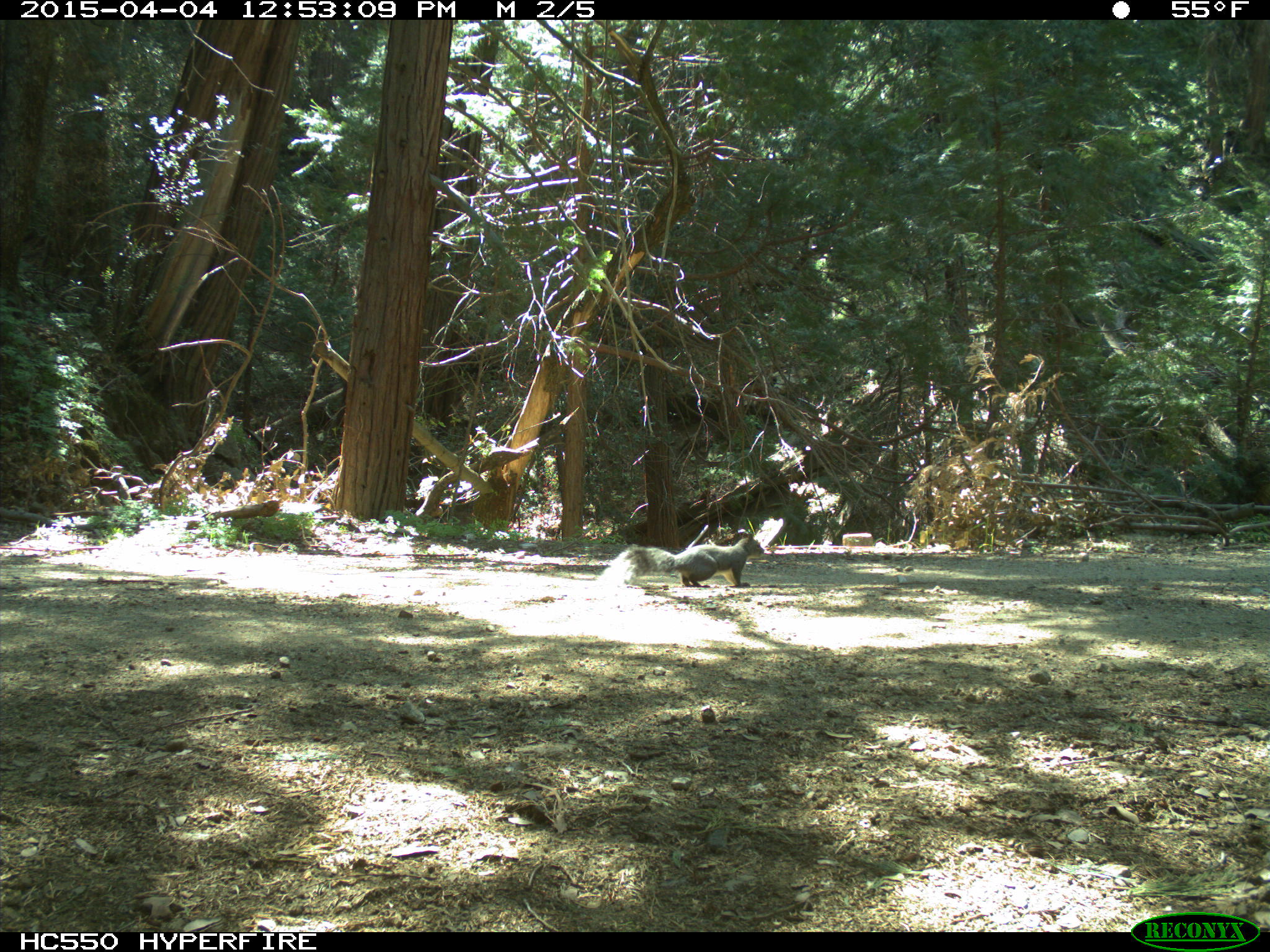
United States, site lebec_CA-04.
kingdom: Animalia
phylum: Chordata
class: Mammalia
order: Rodentia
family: Sciuridae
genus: Sciurus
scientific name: Sciurus carolinensis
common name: eastern gray squirrel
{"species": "Sciurus carolinensis (eastern gray squirrel)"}